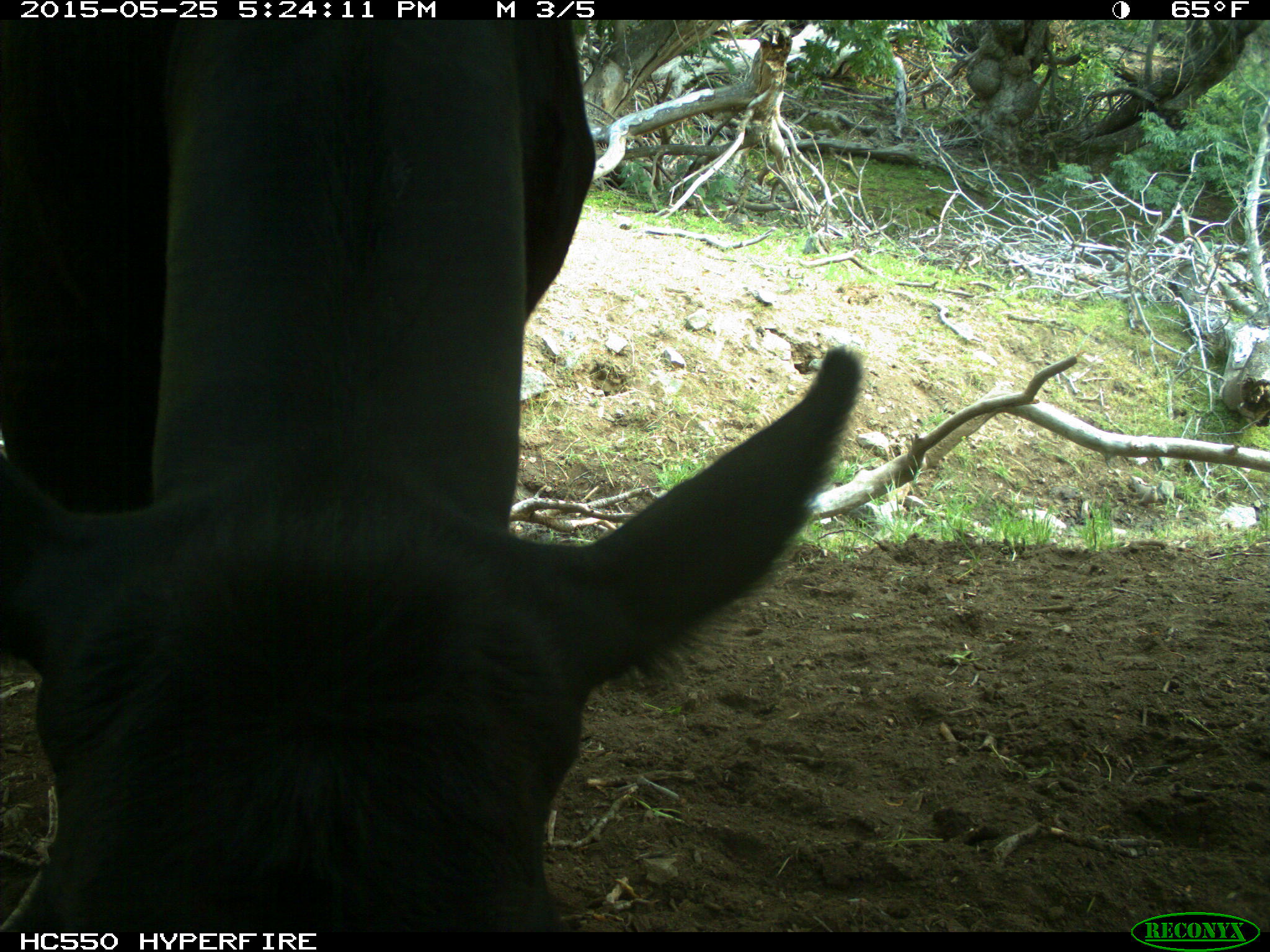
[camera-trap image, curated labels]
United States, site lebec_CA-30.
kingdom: Animalia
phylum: Chordata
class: Mammalia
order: Artiodactyla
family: Bovidae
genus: Bos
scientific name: Bos taurus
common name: domestic cow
Bos taurus (domestic cow).